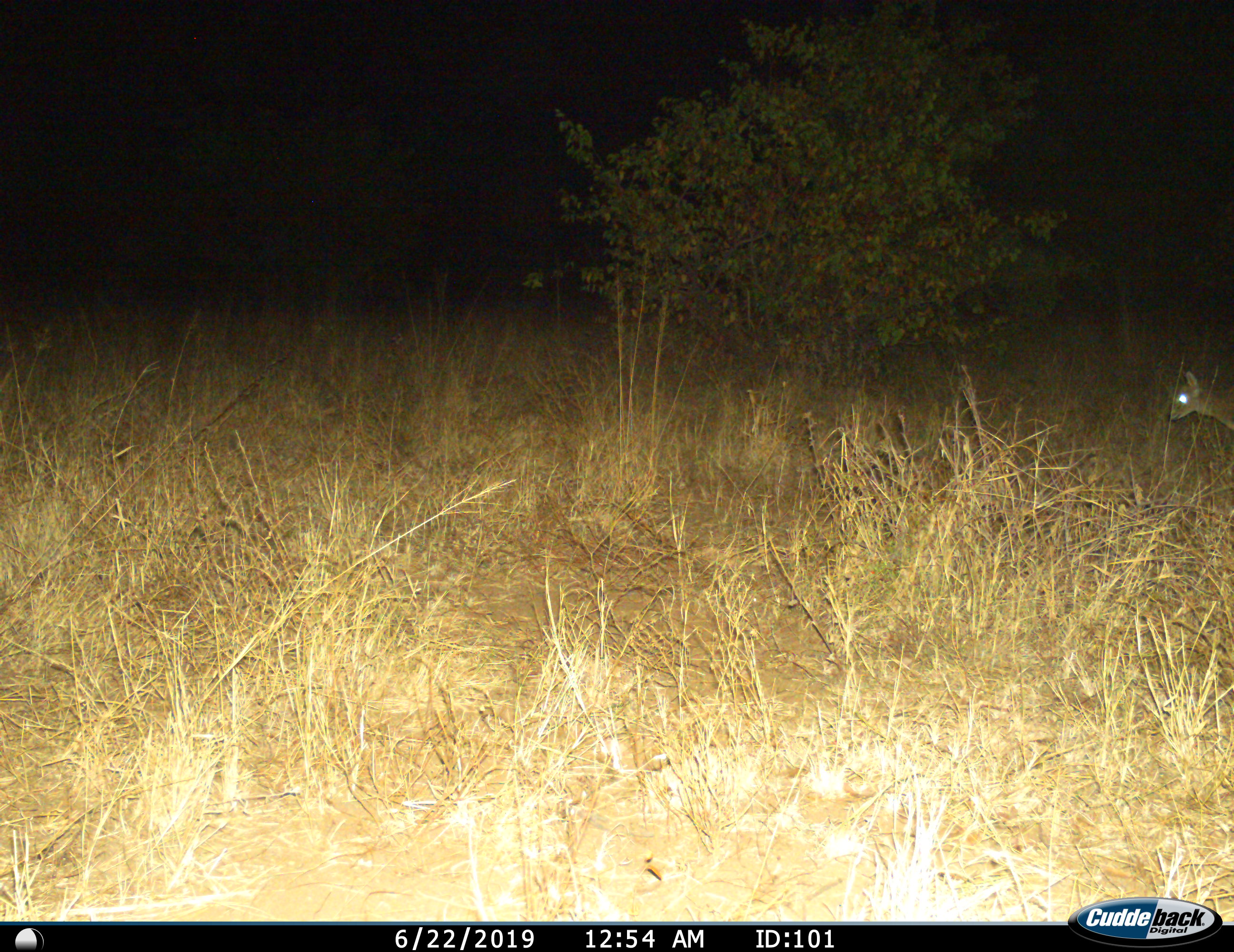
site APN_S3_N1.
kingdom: Animalia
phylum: Chordata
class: Mammalia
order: Artiodactyla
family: Bovidae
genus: Sylvicapra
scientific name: Sylvicapra grimmia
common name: common duiker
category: duikercommongrey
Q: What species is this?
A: Duikercommongrey (common duiker) (Sylvicapra grimmia).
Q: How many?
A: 1.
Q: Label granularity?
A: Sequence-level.